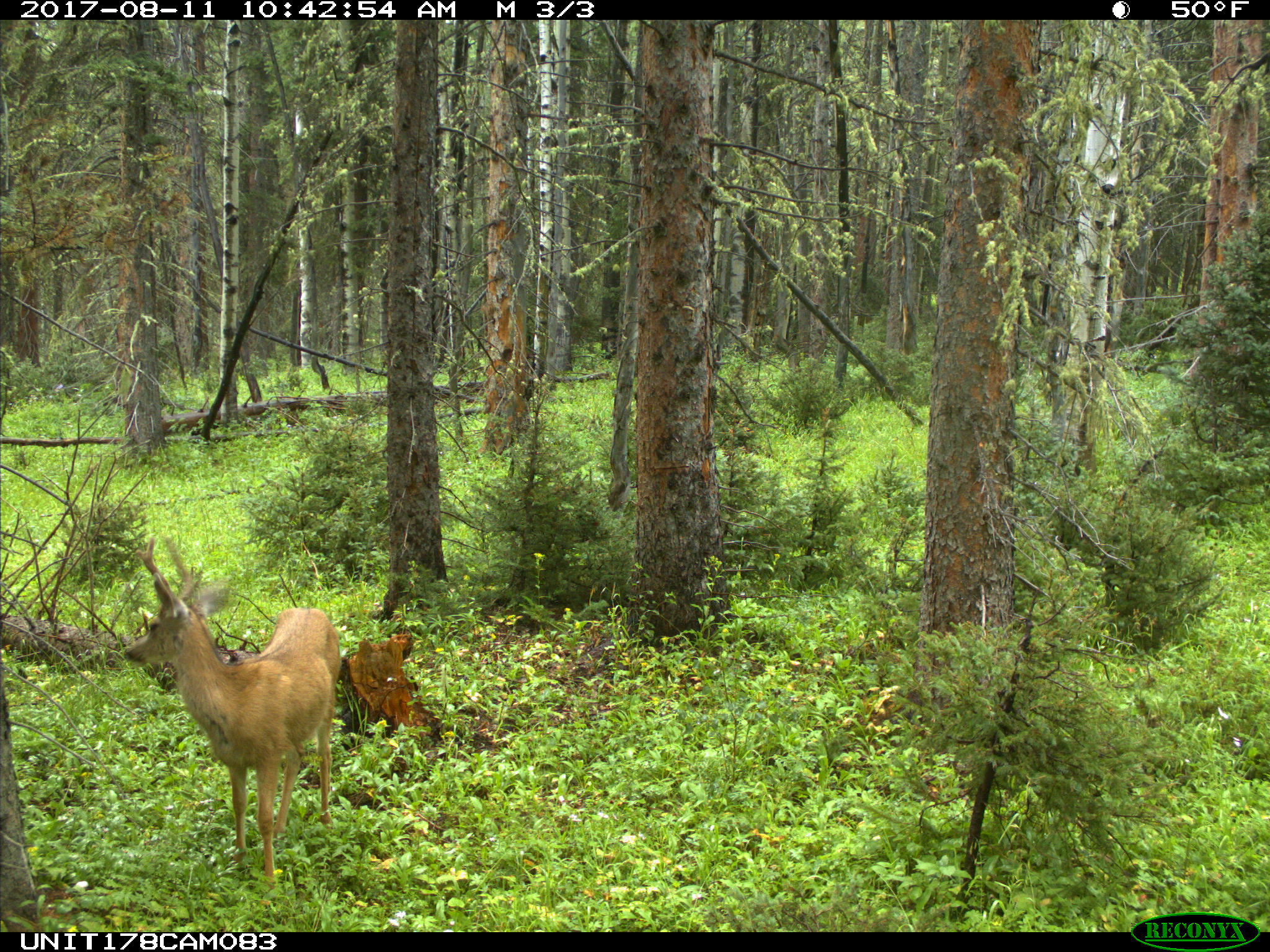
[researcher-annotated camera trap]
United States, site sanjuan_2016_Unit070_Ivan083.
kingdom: Animalia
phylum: Chordata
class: Mammalia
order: Artiodactyla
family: Cervidae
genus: Odocoileus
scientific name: Odocoileus hemionus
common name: mule deer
Odocoileus hemionus (mule deer).